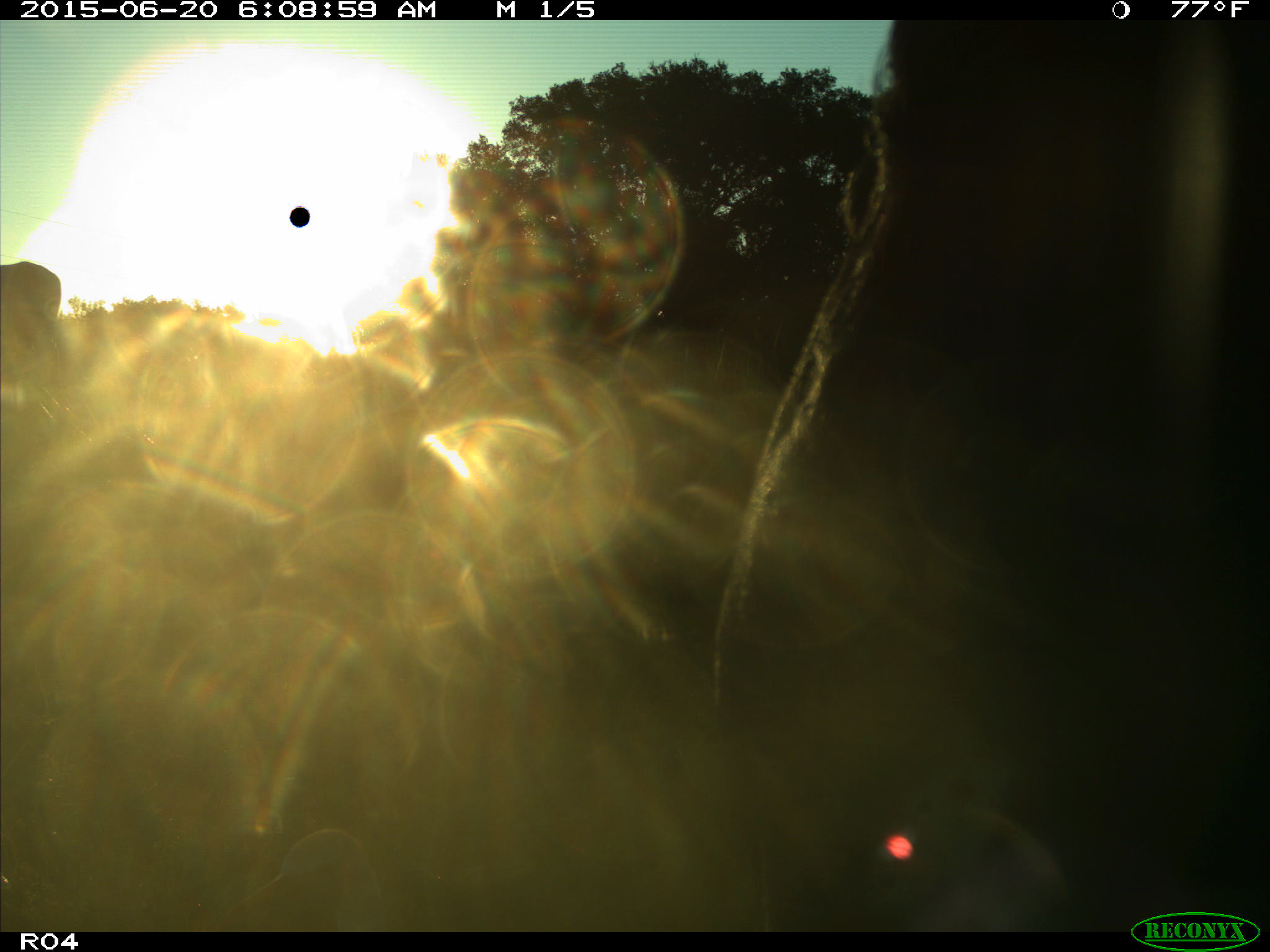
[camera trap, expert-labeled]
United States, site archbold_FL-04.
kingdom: Animalia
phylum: Chordata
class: Mammalia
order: Artiodactyla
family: Bovidae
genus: Bos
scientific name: Bos taurus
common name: domestic cow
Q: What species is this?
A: Bos taurus (domestic cow).